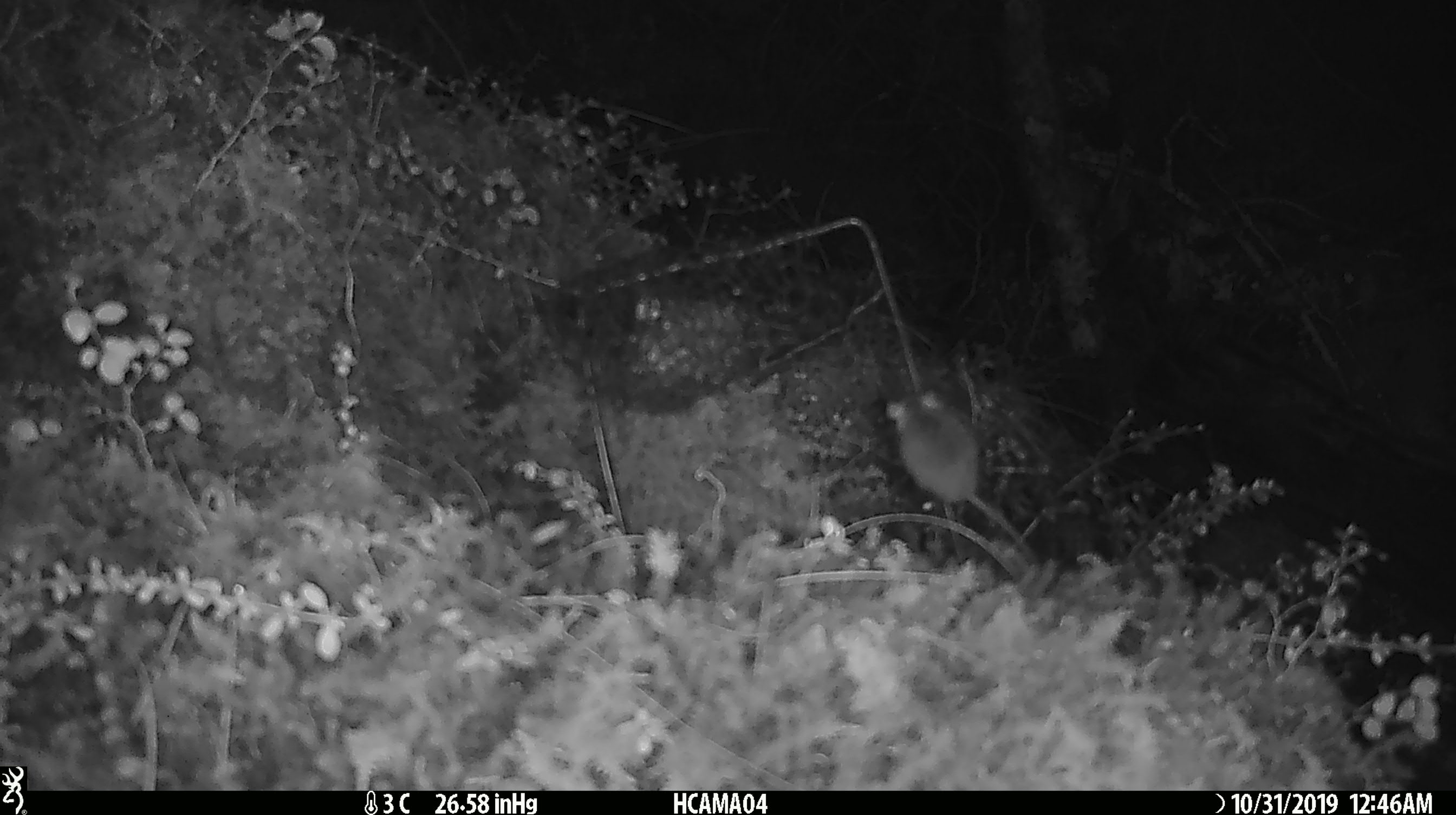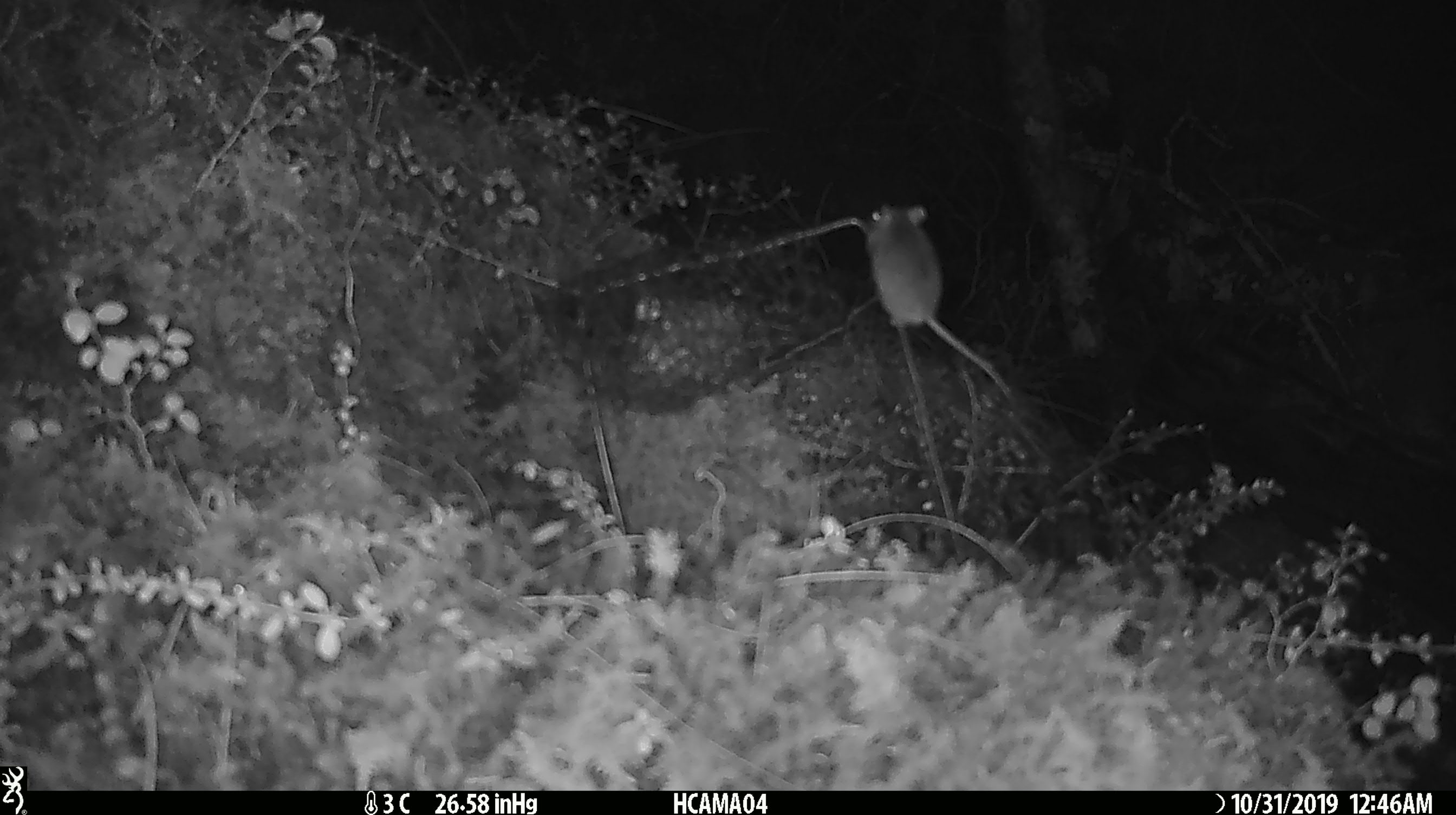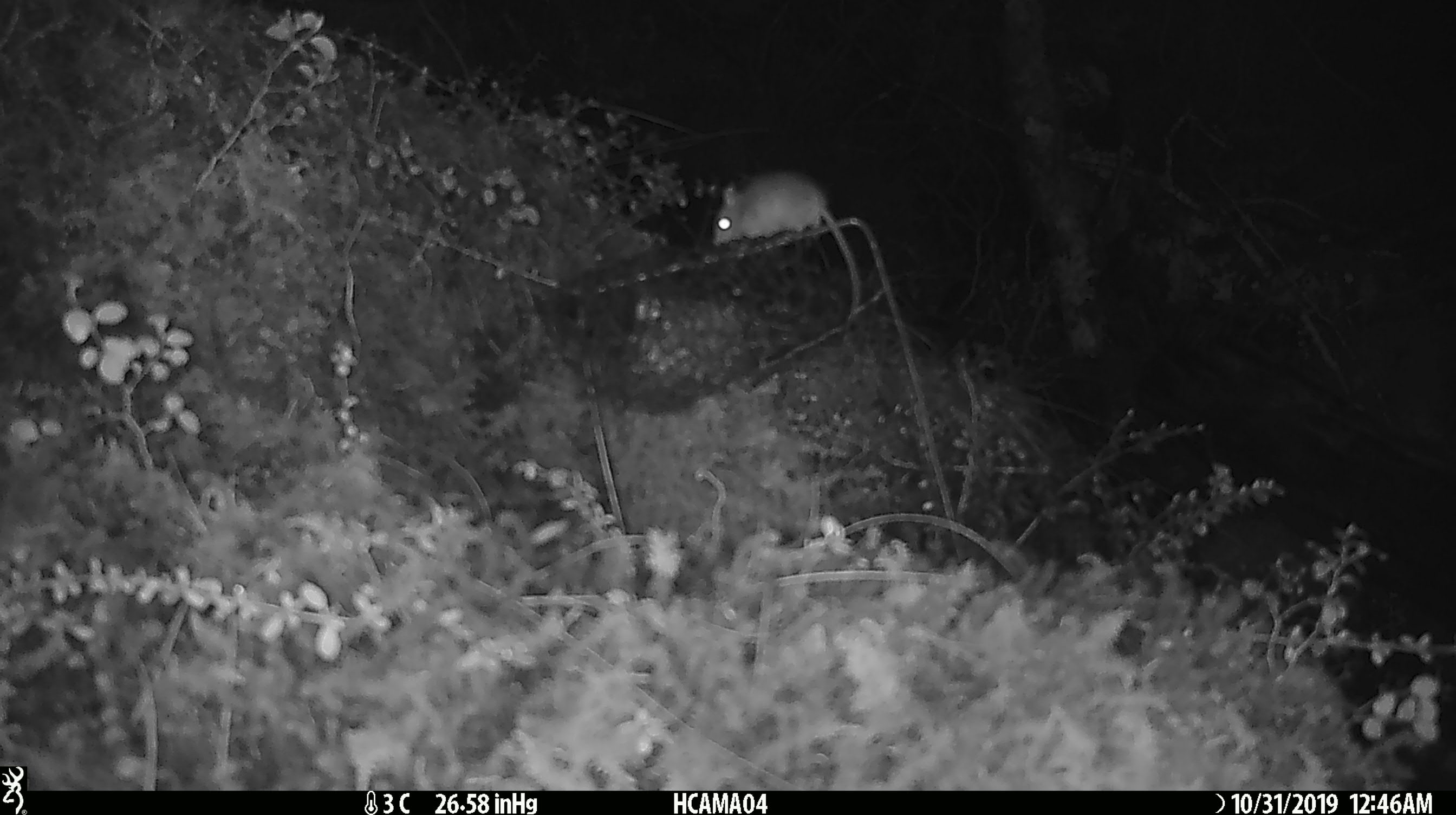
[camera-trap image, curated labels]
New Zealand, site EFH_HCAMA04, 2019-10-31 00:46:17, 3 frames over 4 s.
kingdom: Animalia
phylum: Chordata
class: Mammalia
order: Rodentia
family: Muridae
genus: Mus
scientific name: Mus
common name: mouse